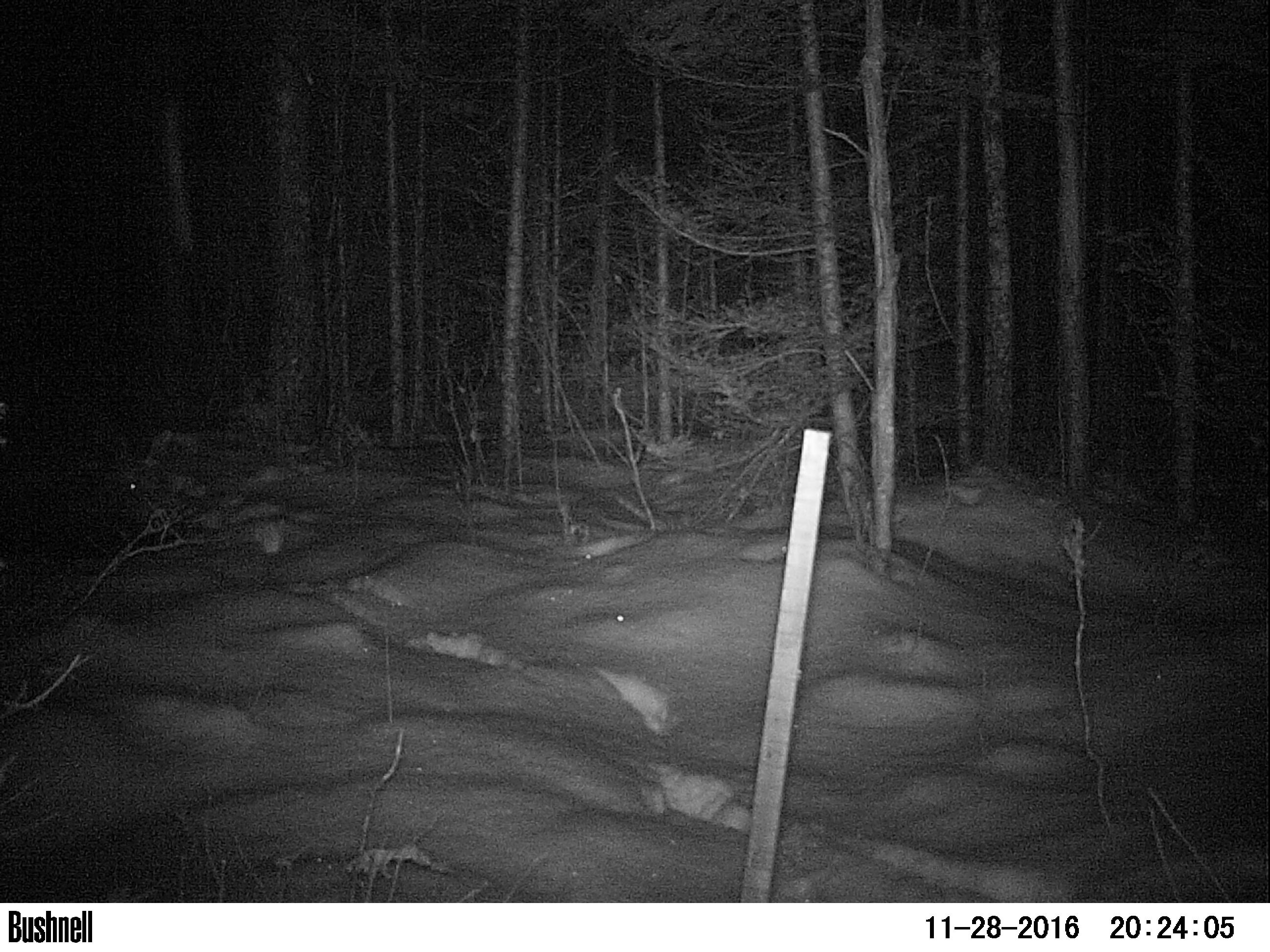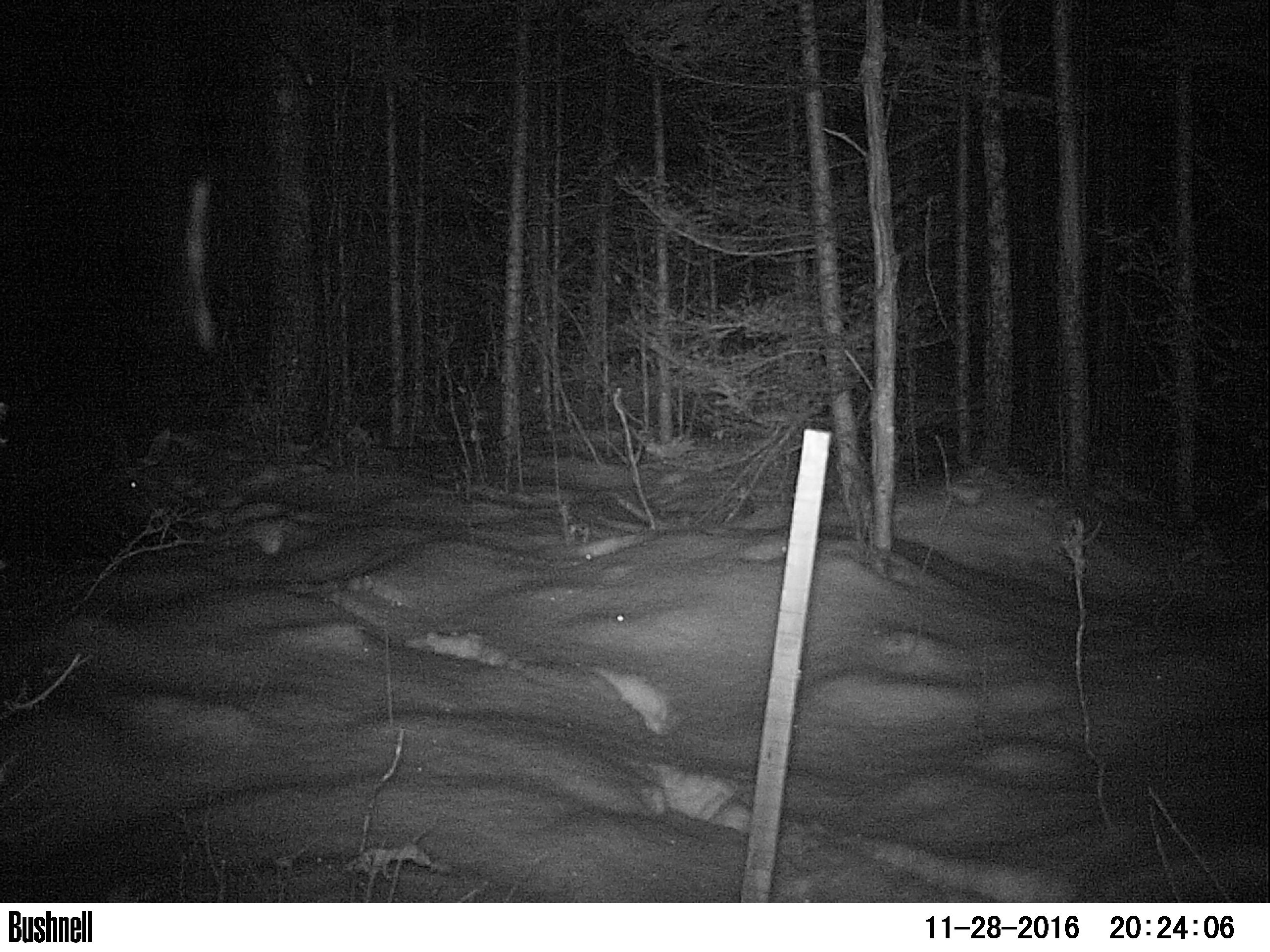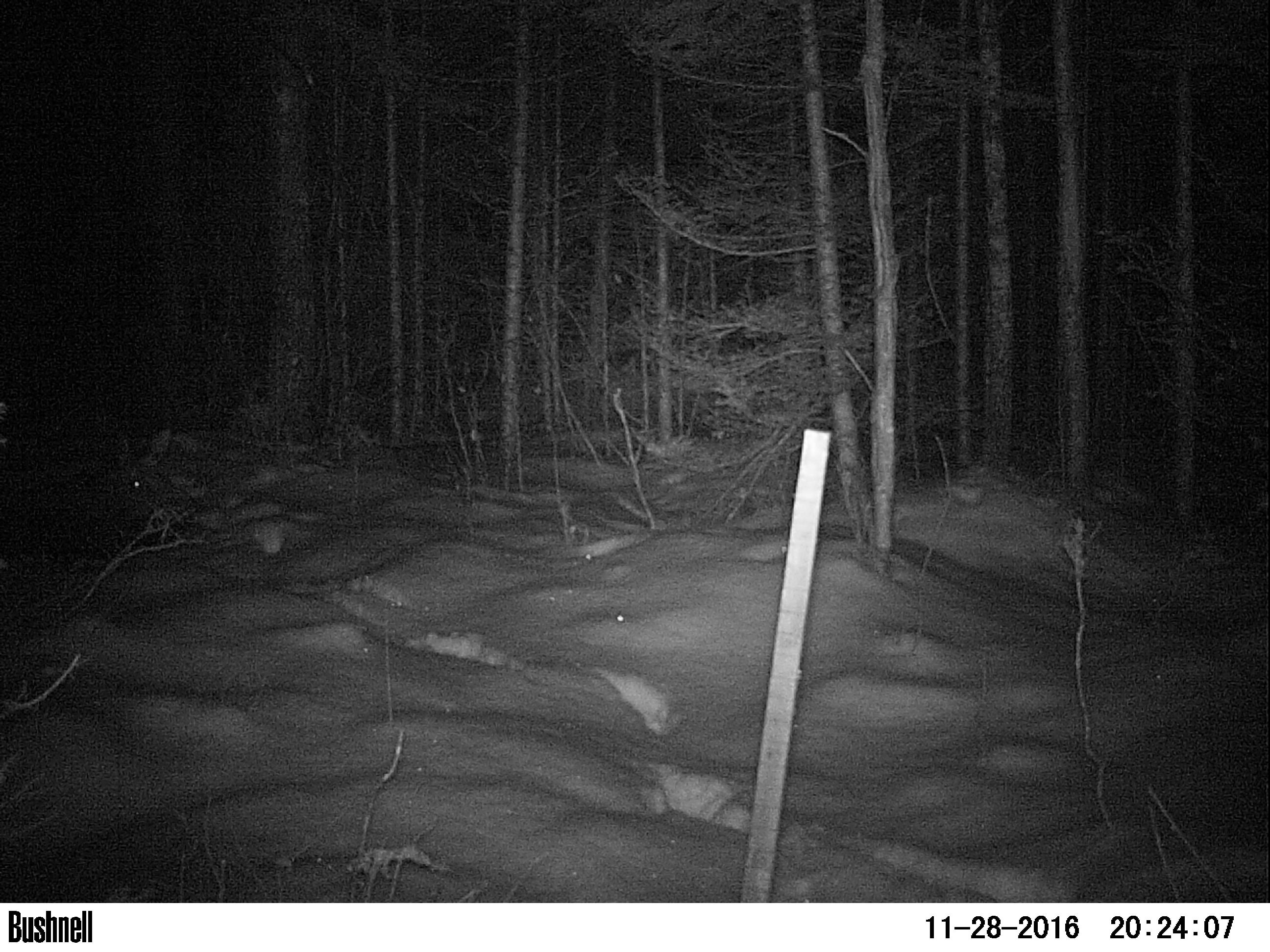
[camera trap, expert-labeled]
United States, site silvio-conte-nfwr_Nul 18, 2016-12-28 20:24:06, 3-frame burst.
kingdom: Animalia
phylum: Chordata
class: Mammalia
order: Artiodactyla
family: Cervidae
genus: Alces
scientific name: Alces alces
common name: moose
Moose (Alces alces).